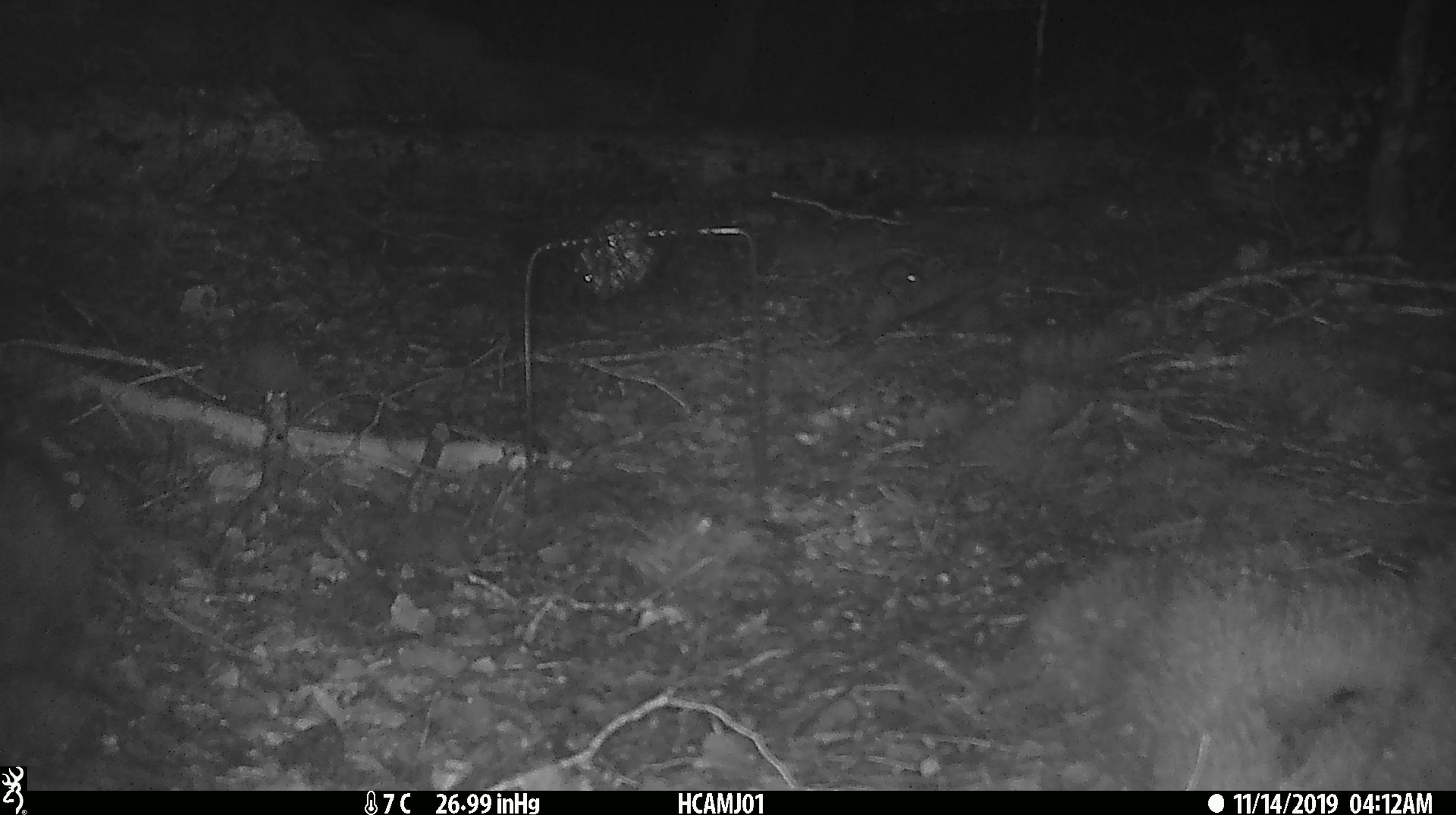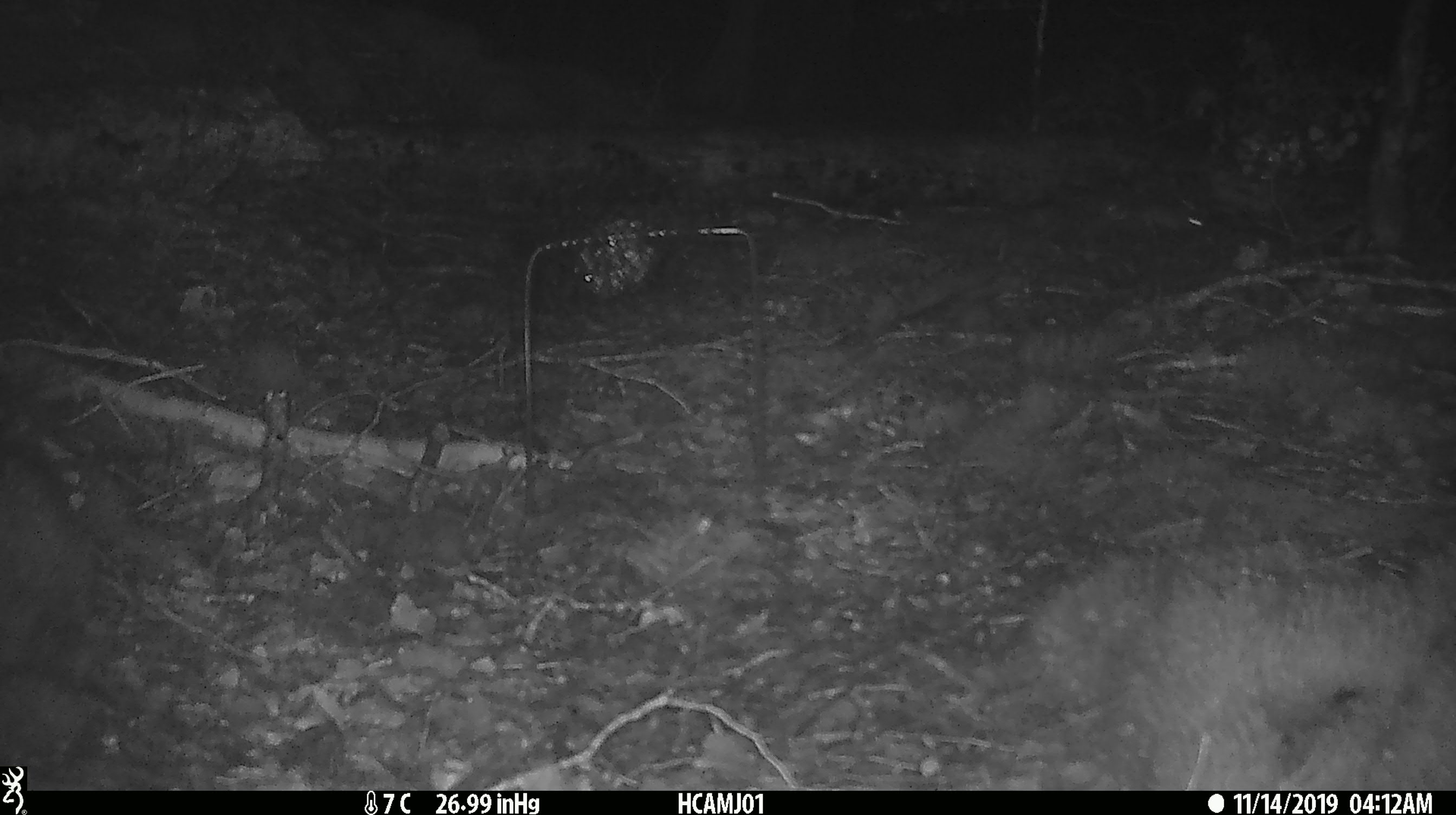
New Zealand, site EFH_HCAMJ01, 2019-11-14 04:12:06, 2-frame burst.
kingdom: Animalia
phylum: Chordata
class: Mammalia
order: Rodentia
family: Muridae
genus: Mus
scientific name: Mus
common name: mouse